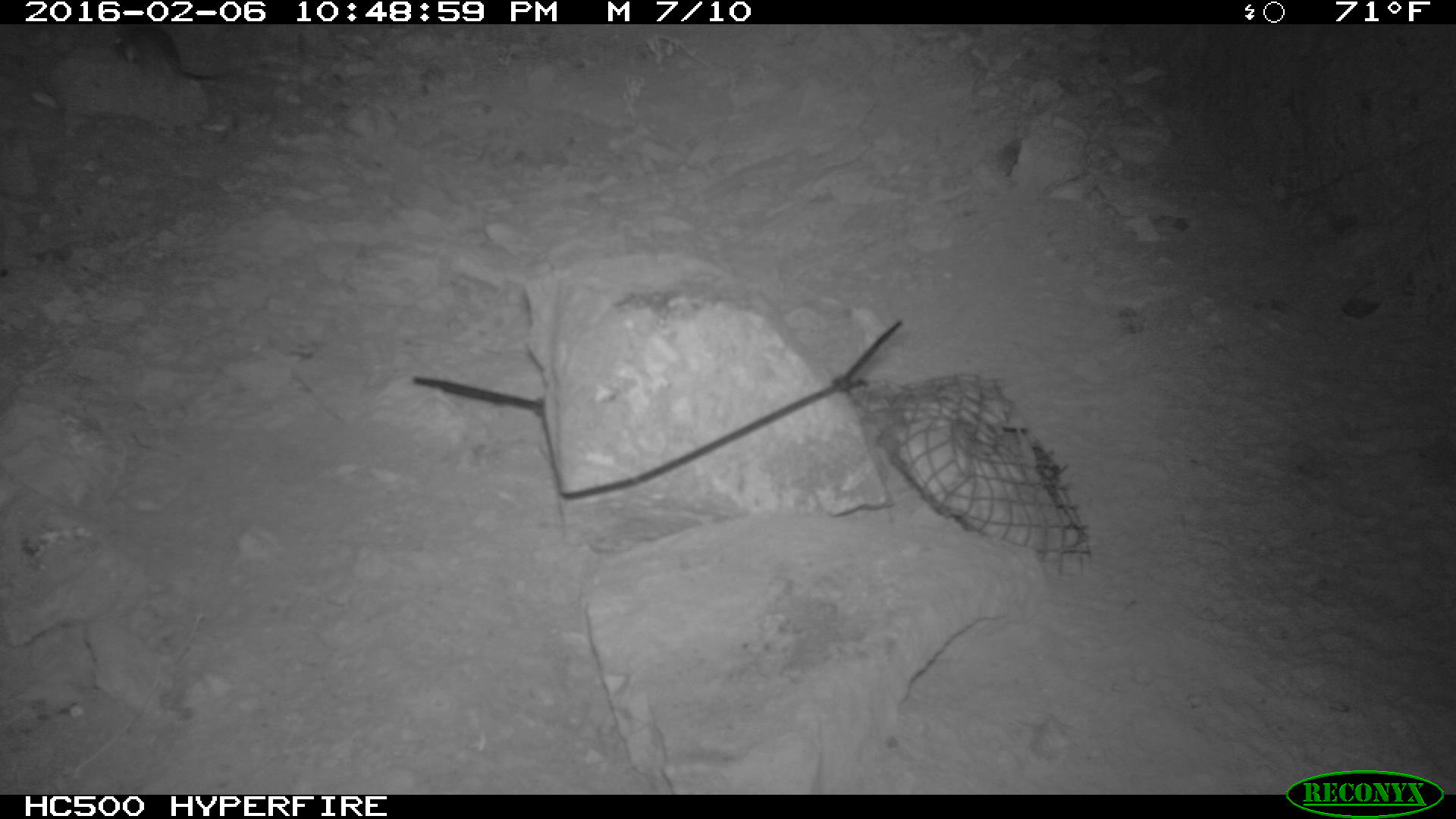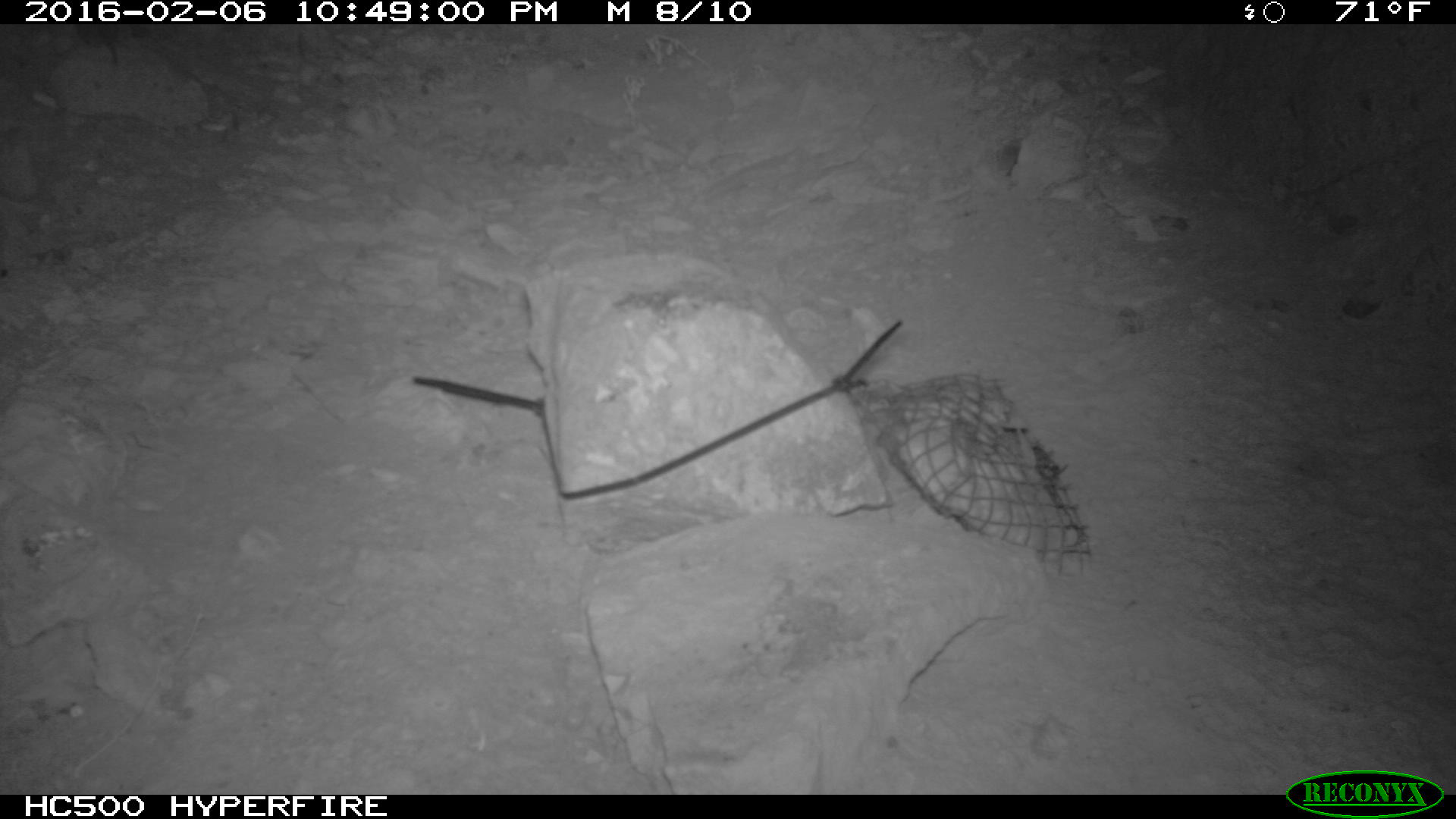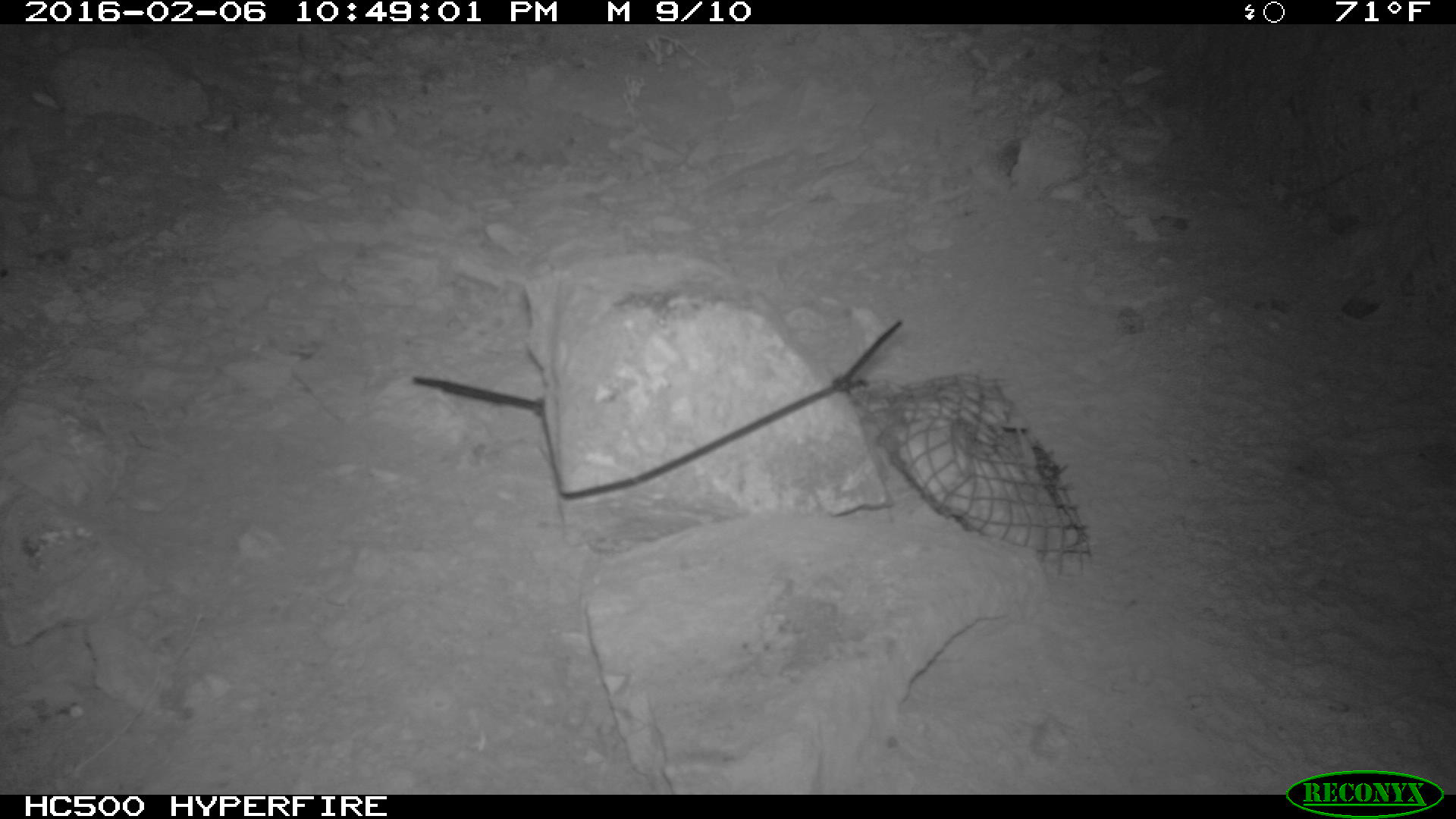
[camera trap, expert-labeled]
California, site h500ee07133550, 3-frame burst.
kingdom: Animalia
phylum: Chordata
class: Mammalia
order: Rodentia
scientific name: Rodentia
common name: rodent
Rodent (Rodentia).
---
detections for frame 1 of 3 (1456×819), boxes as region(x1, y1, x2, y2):
rodent: region(112, 24, 233, 79)